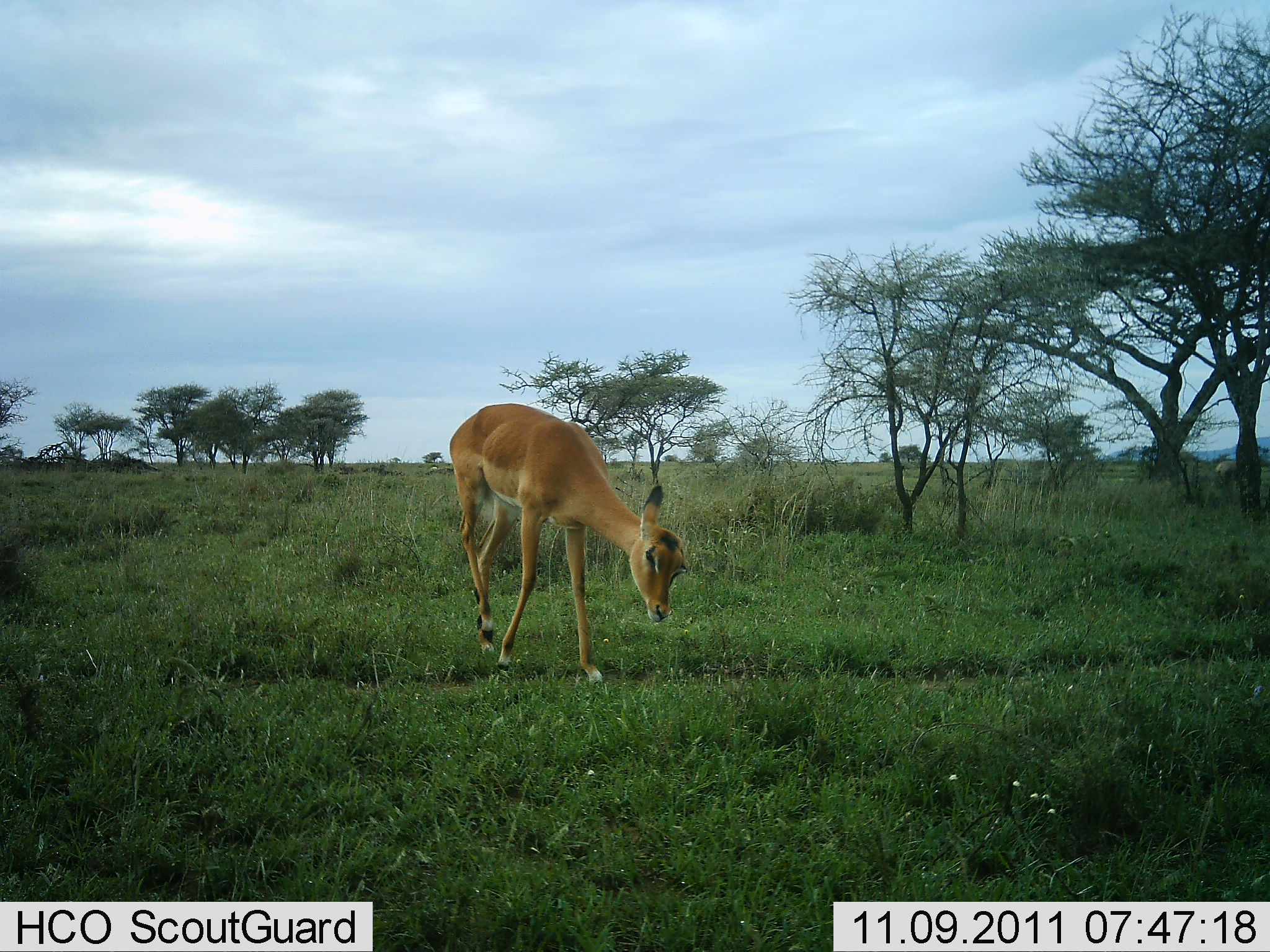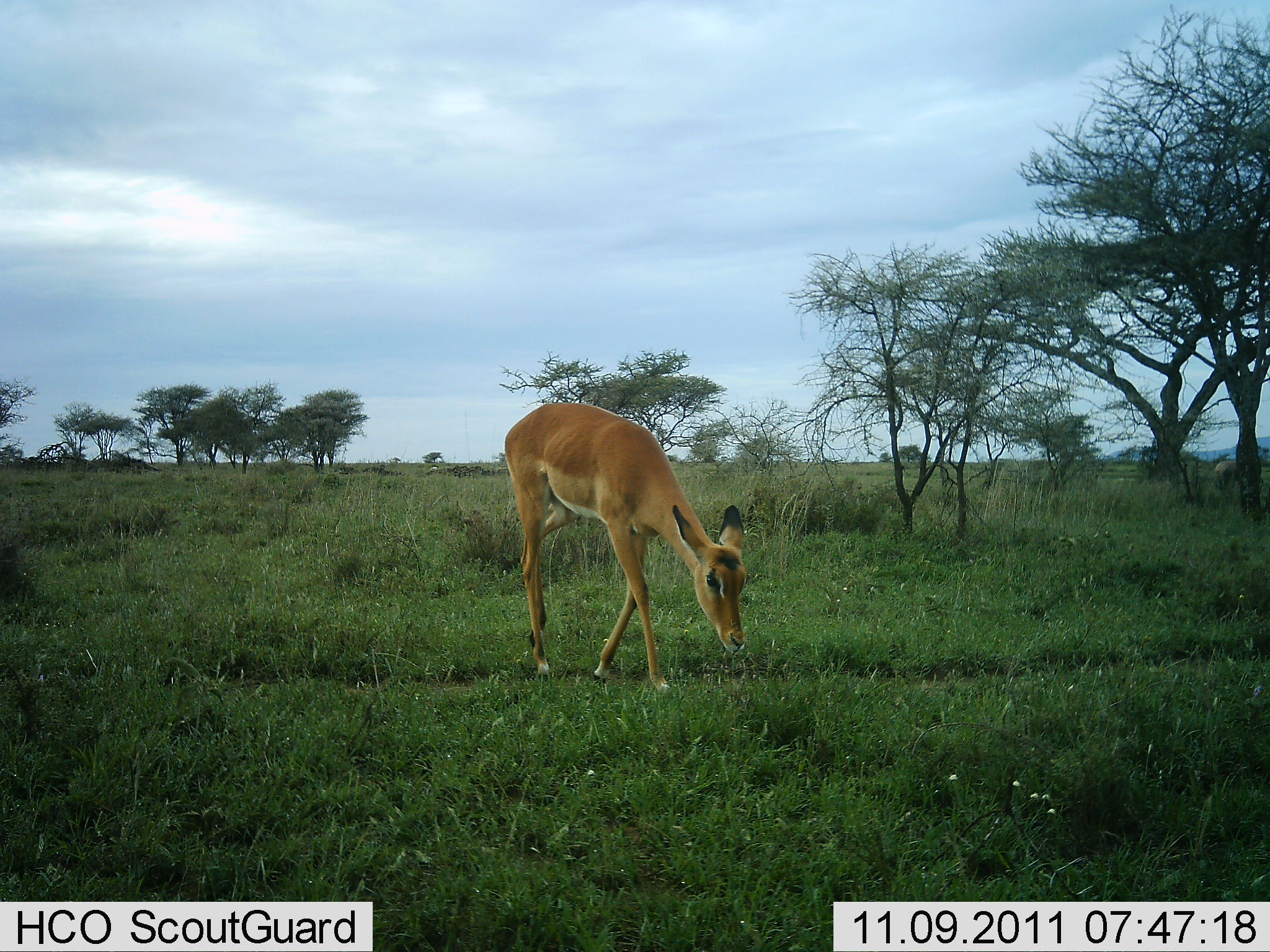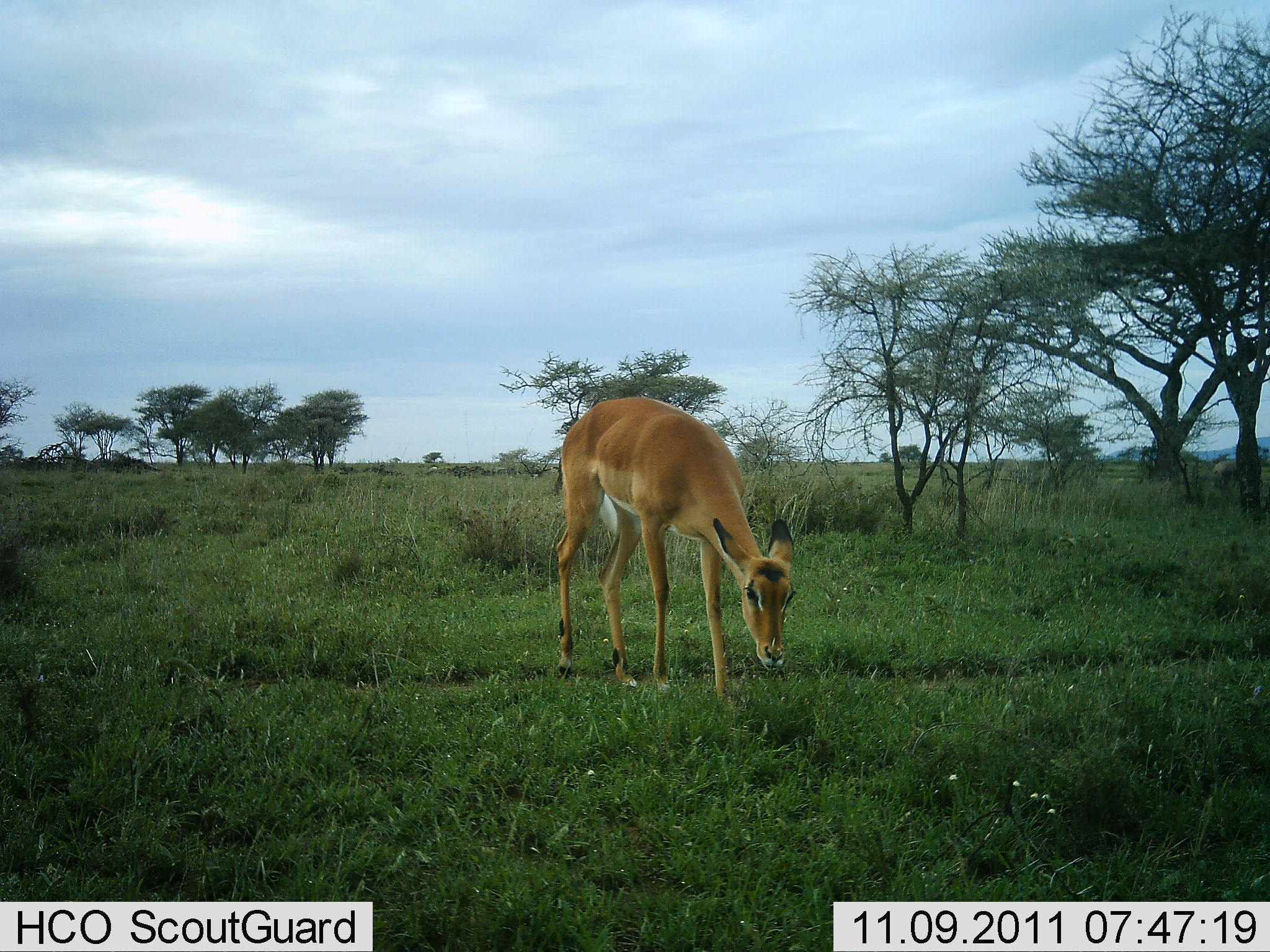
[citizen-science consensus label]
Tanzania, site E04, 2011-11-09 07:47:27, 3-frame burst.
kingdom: Animalia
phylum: Chordata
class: Mammalia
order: Artiodactyla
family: Bovidae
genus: Aepyceros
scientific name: Aepyceros melampus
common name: impala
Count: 1.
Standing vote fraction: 15%.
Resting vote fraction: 0%.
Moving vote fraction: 46%.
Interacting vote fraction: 0%.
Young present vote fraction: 0%.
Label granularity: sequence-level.